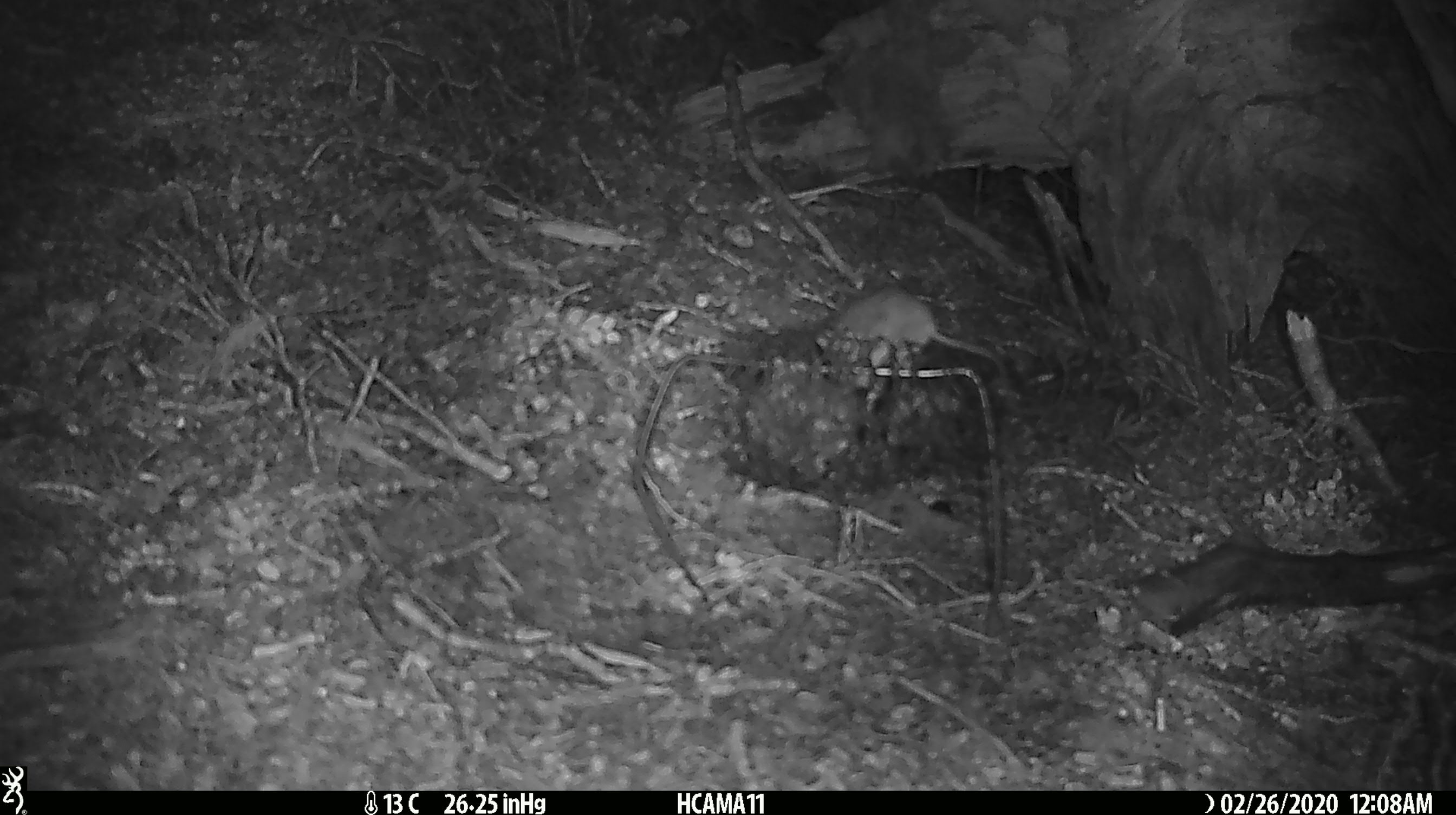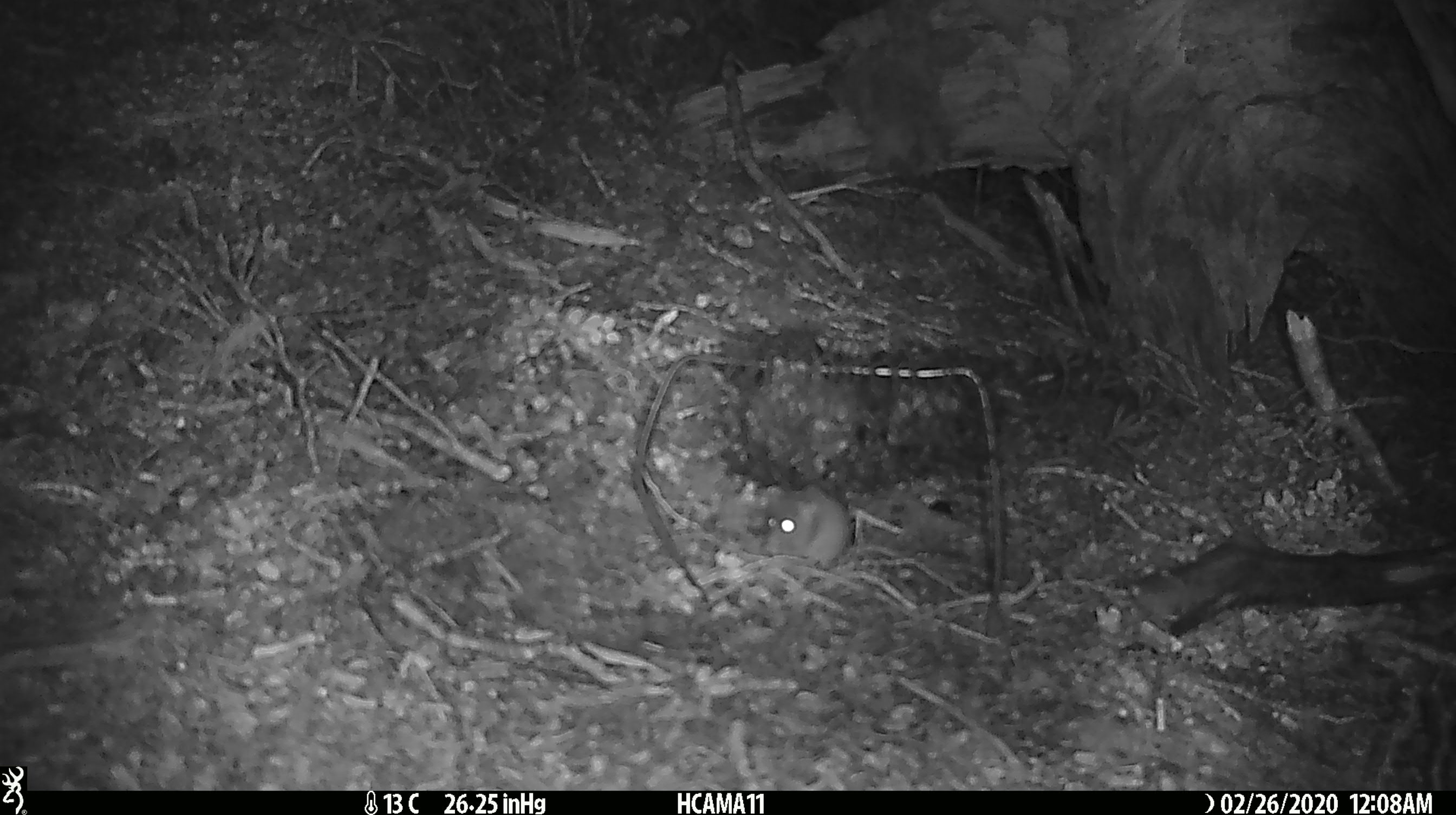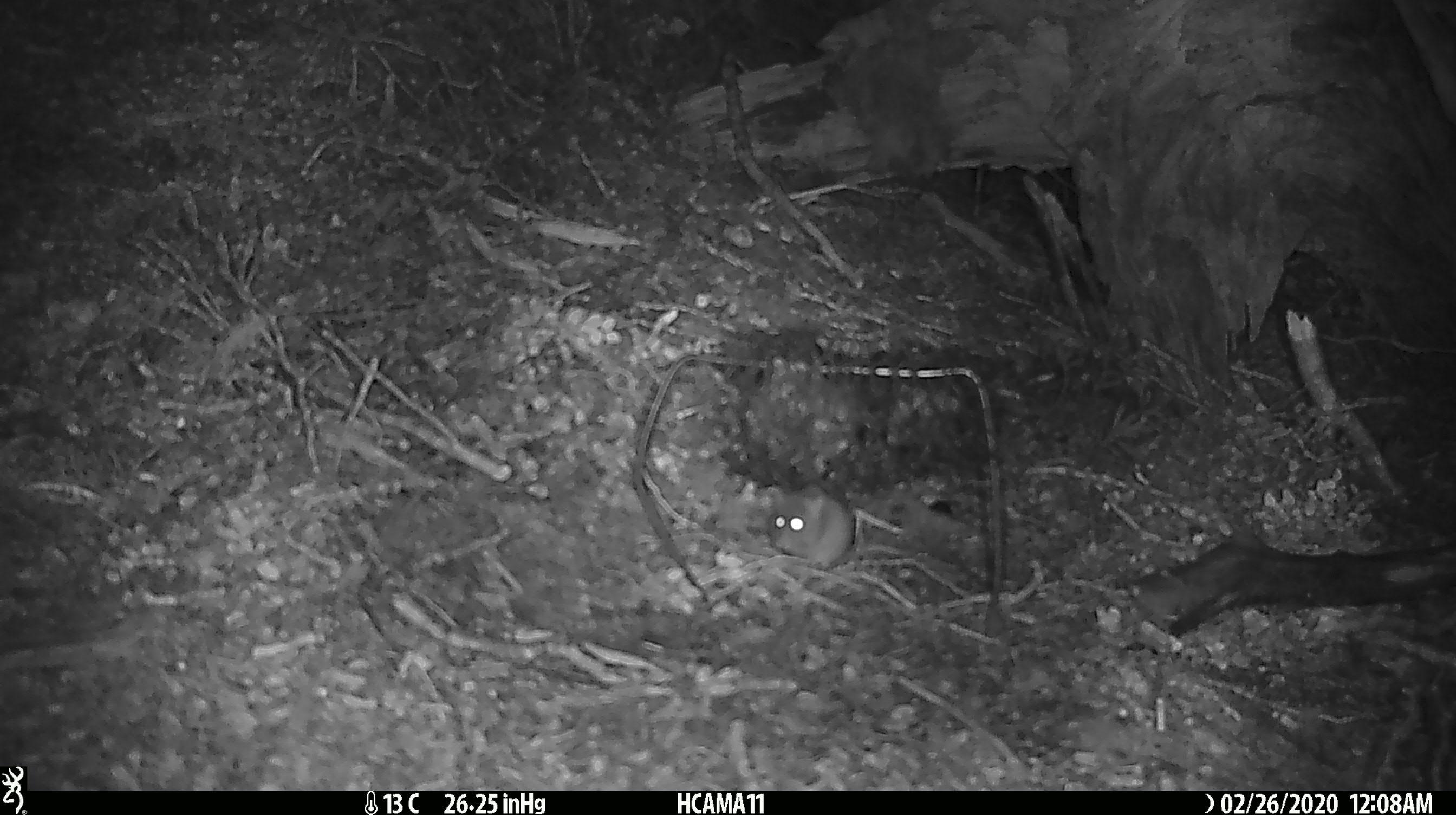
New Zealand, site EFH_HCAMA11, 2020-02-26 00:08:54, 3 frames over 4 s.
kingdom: Animalia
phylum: Chordata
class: Mammalia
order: Rodentia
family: Muridae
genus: Mus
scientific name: Mus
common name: mouse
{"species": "mouse (Mus)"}